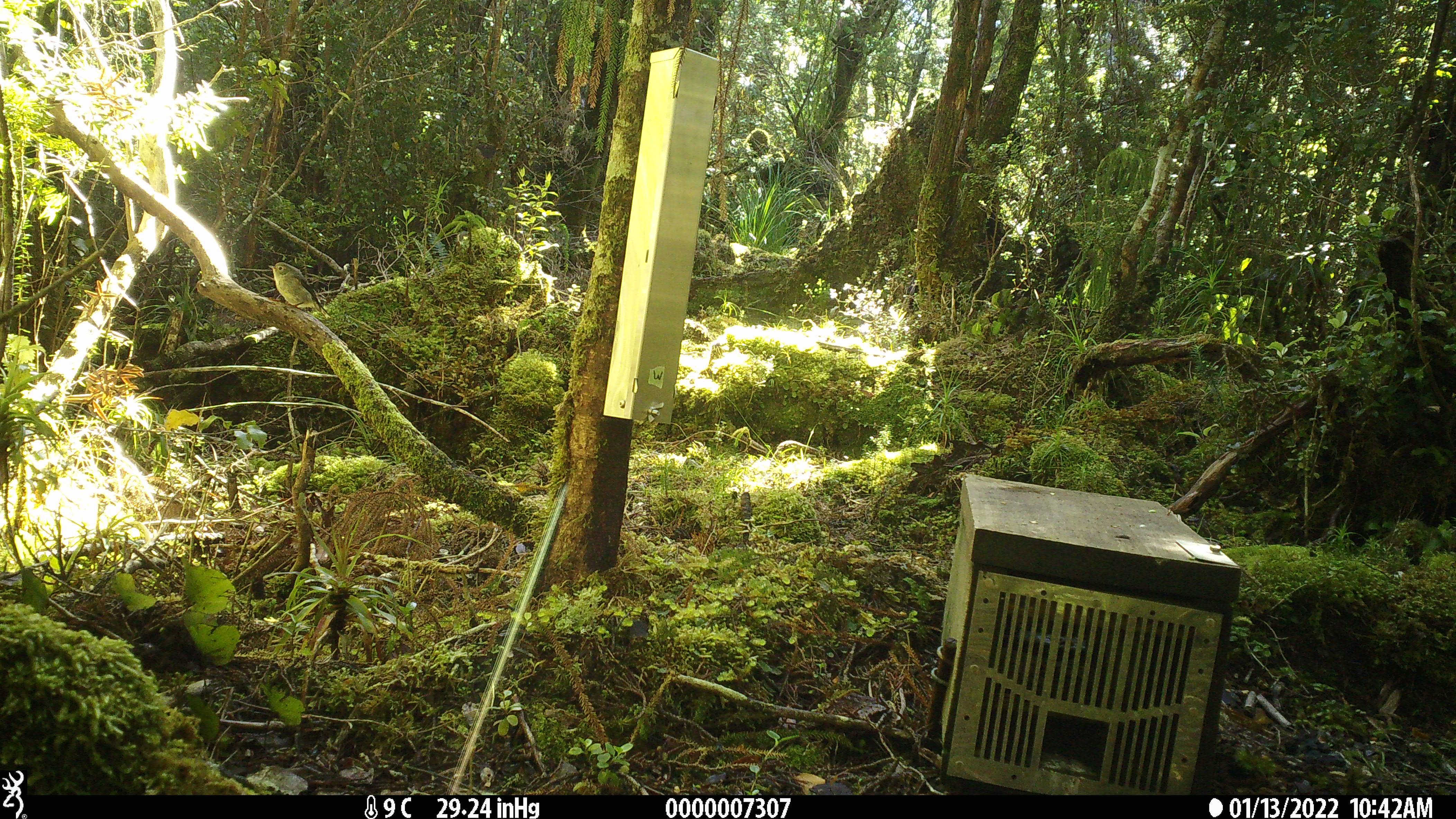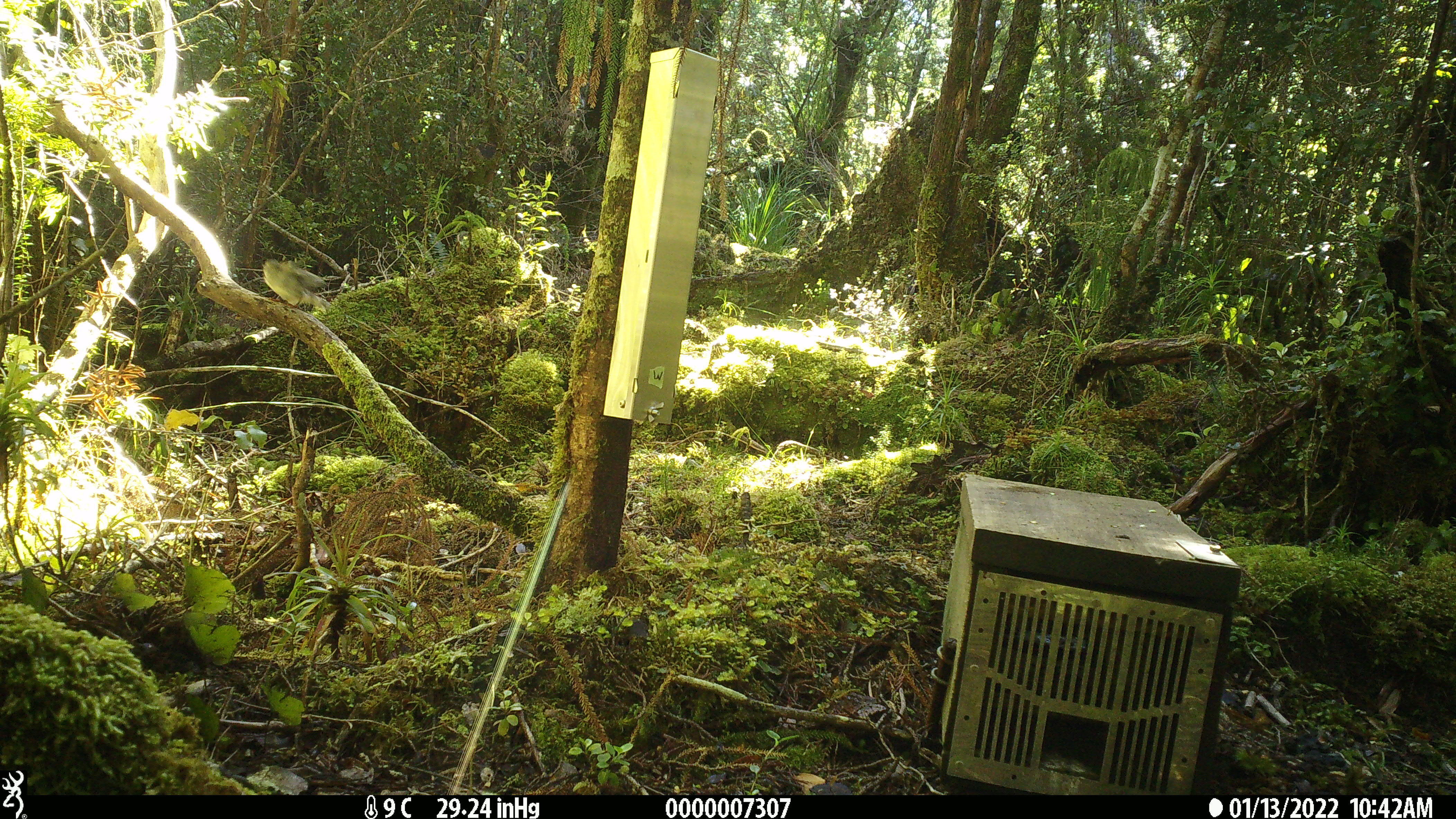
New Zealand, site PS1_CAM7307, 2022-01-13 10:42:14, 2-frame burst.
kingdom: Animalia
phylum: Chordata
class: Aves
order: Passeriformes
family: Petroicidae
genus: Petroica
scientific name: Petroica macrocephala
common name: tomtit